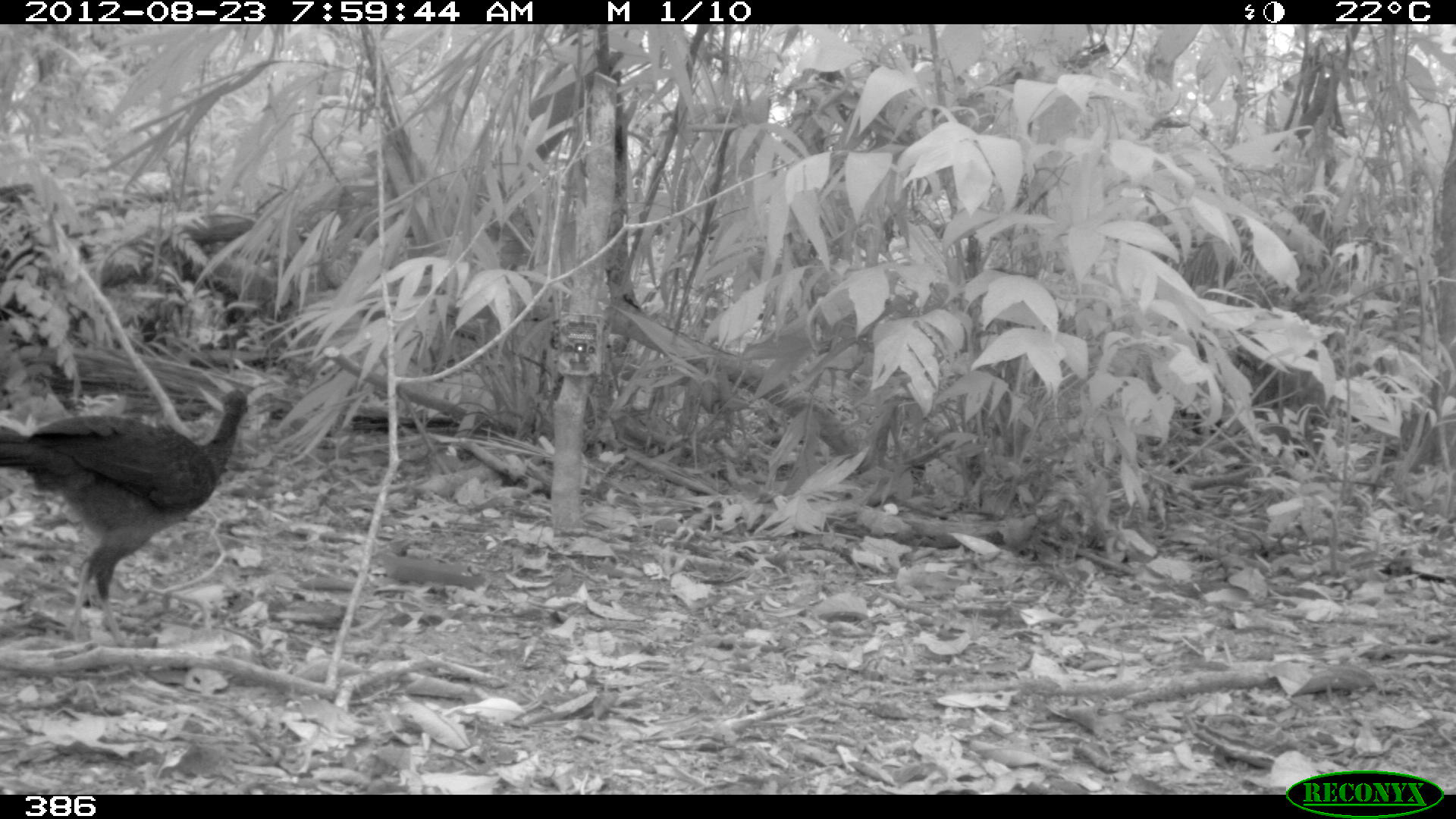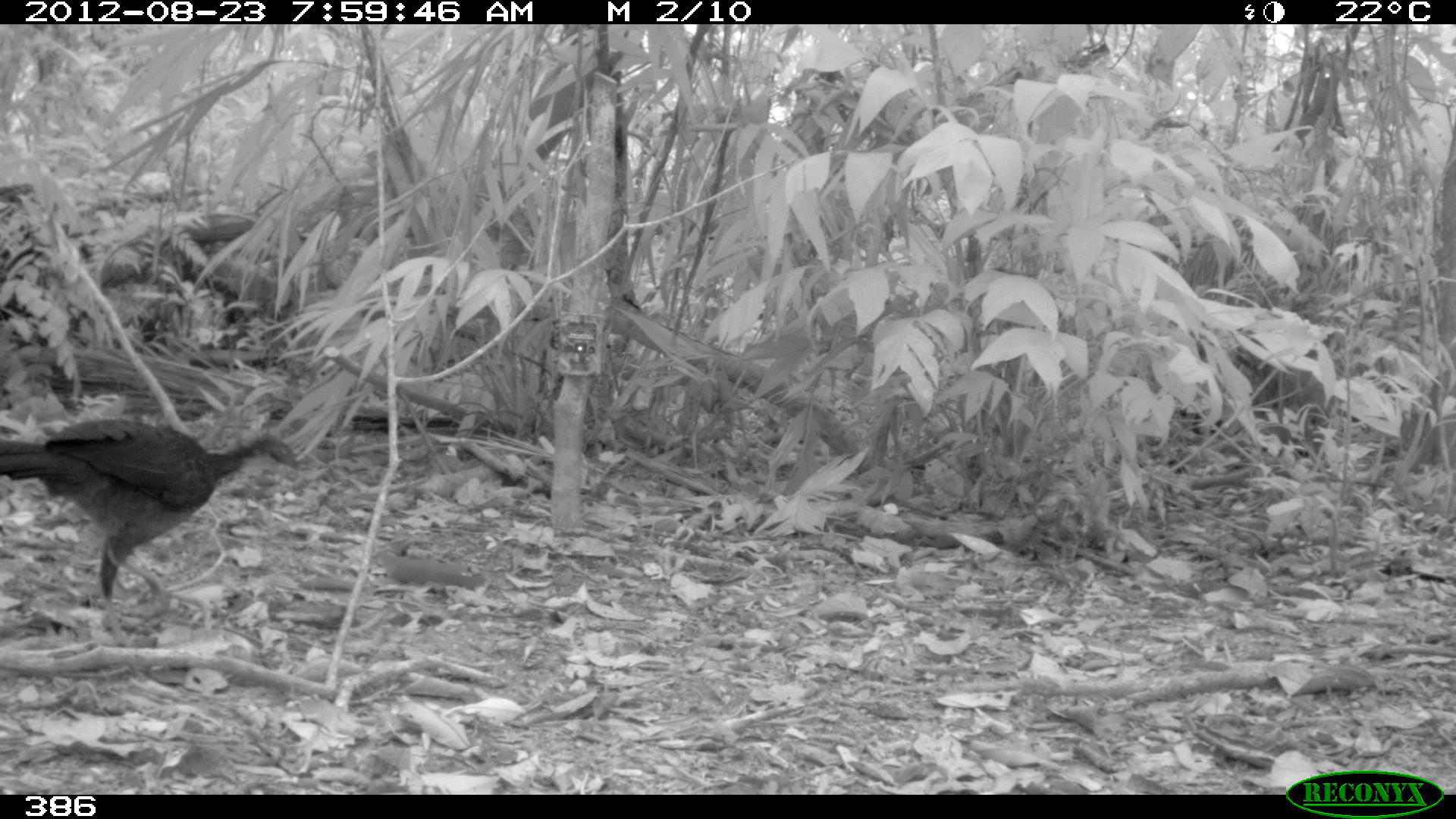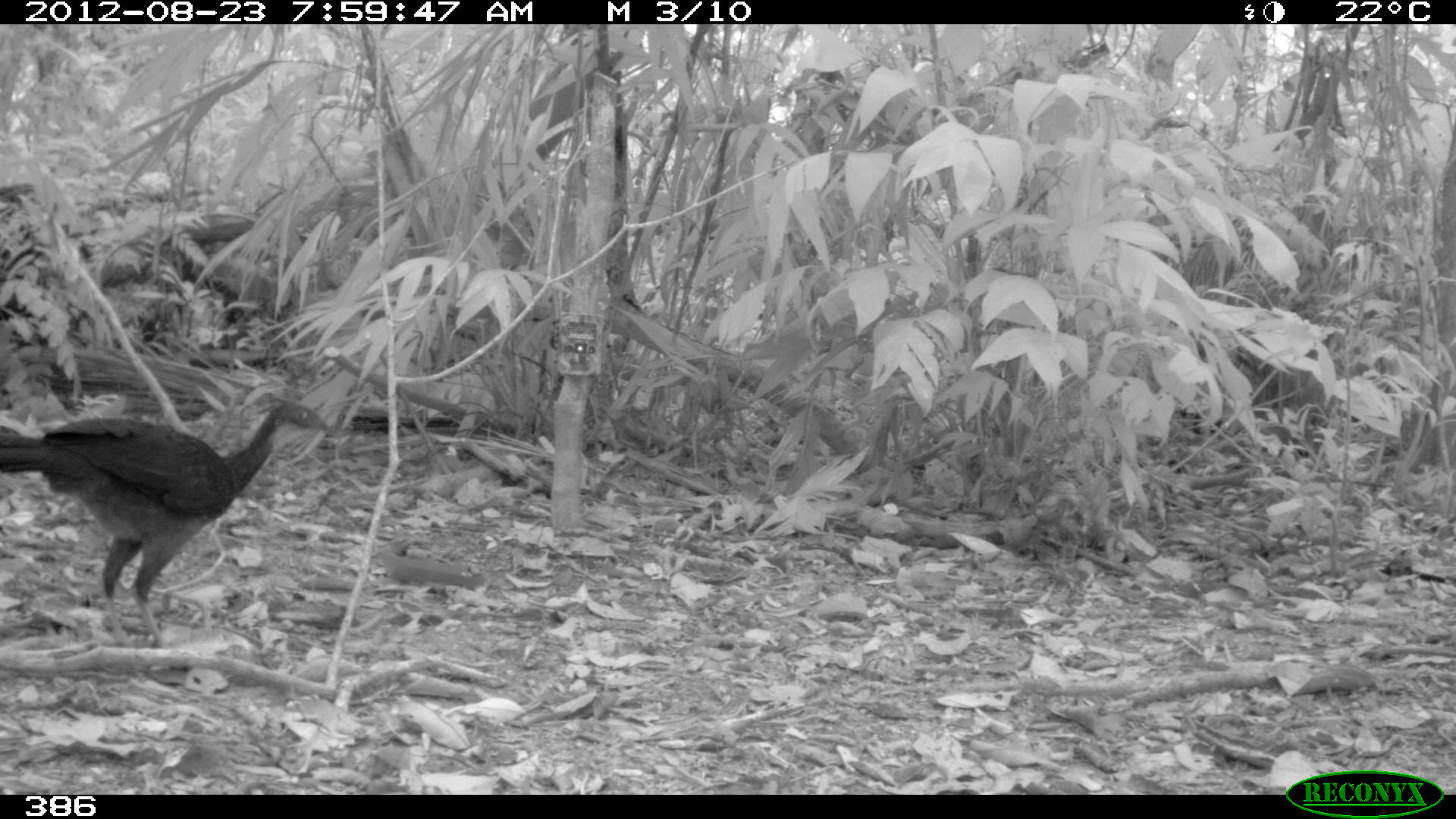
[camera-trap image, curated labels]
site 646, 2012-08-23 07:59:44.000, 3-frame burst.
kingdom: Animalia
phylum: Chordata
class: Aves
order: Galliformes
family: Cracidae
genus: Penelope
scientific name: Penelope jacquacu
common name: spix's guan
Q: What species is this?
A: Penelope jacquacu (spix's guan).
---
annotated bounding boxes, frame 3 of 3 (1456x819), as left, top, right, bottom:
penelope jacquacu: 0, 403, 334, 645